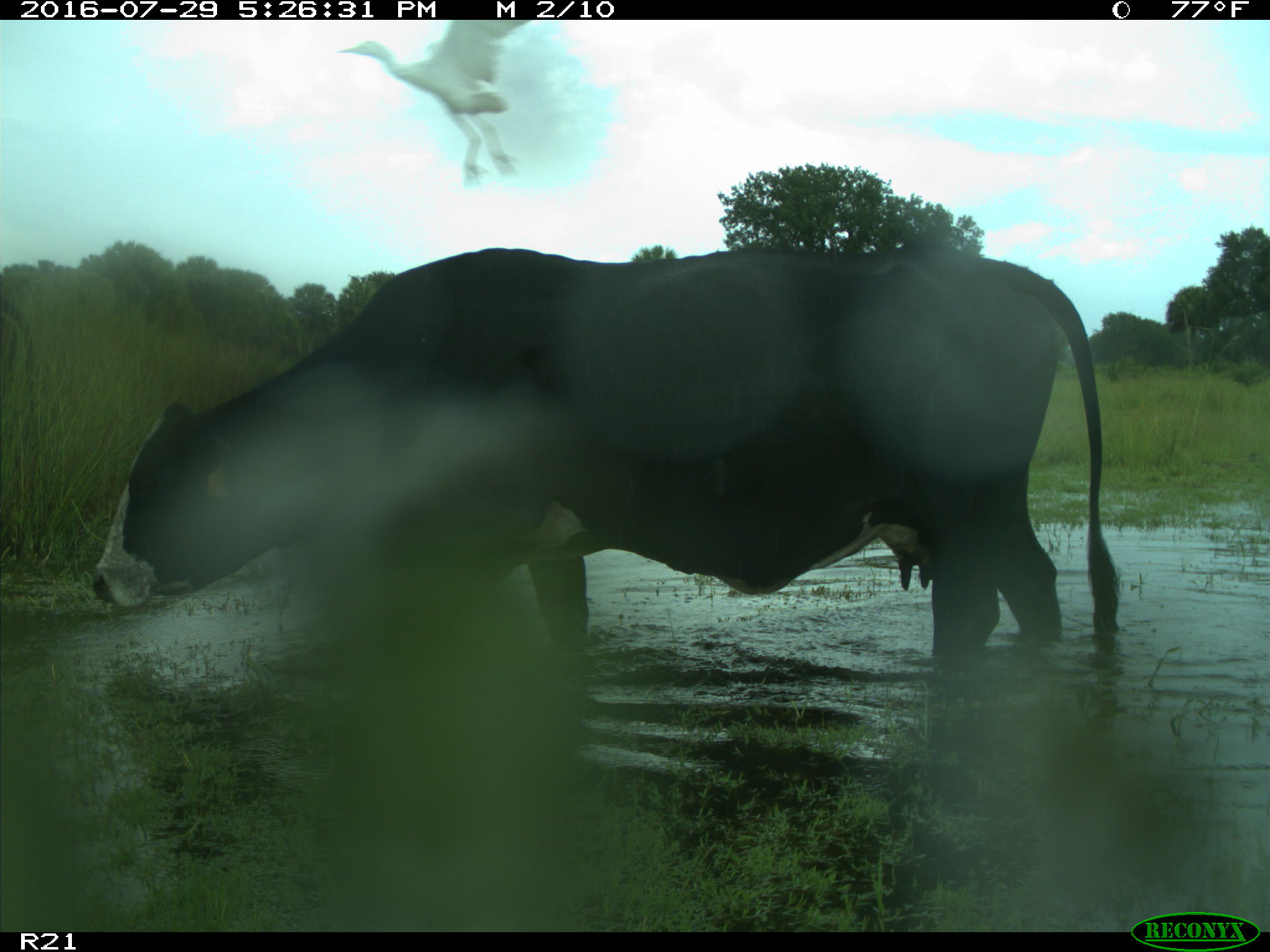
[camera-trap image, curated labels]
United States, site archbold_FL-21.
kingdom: Animalia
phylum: Chordata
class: Mammalia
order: Artiodactyla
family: Bovidae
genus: Bos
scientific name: Bos taurus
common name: domestic cow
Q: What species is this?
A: Bos taurus (domestic cow).